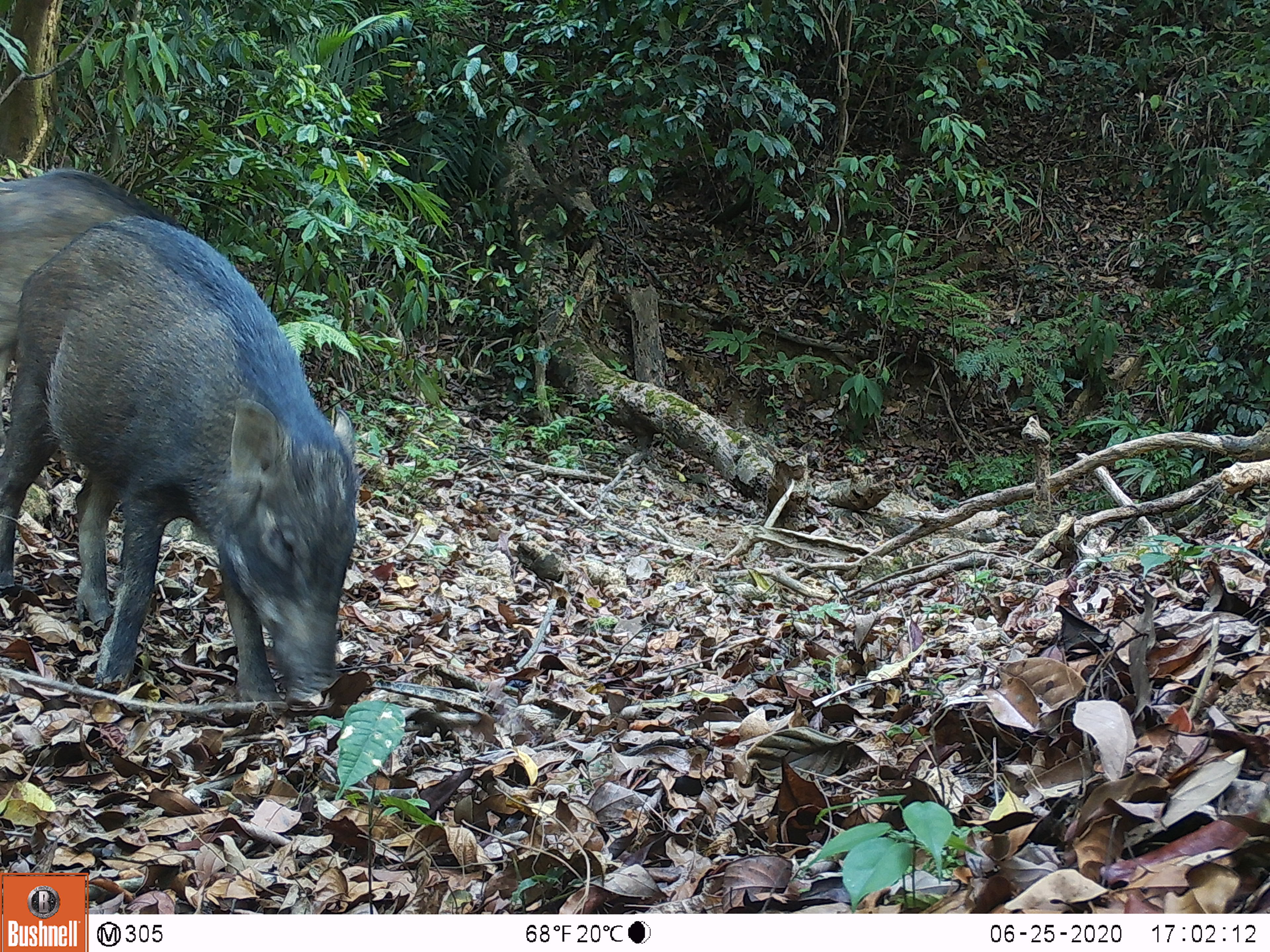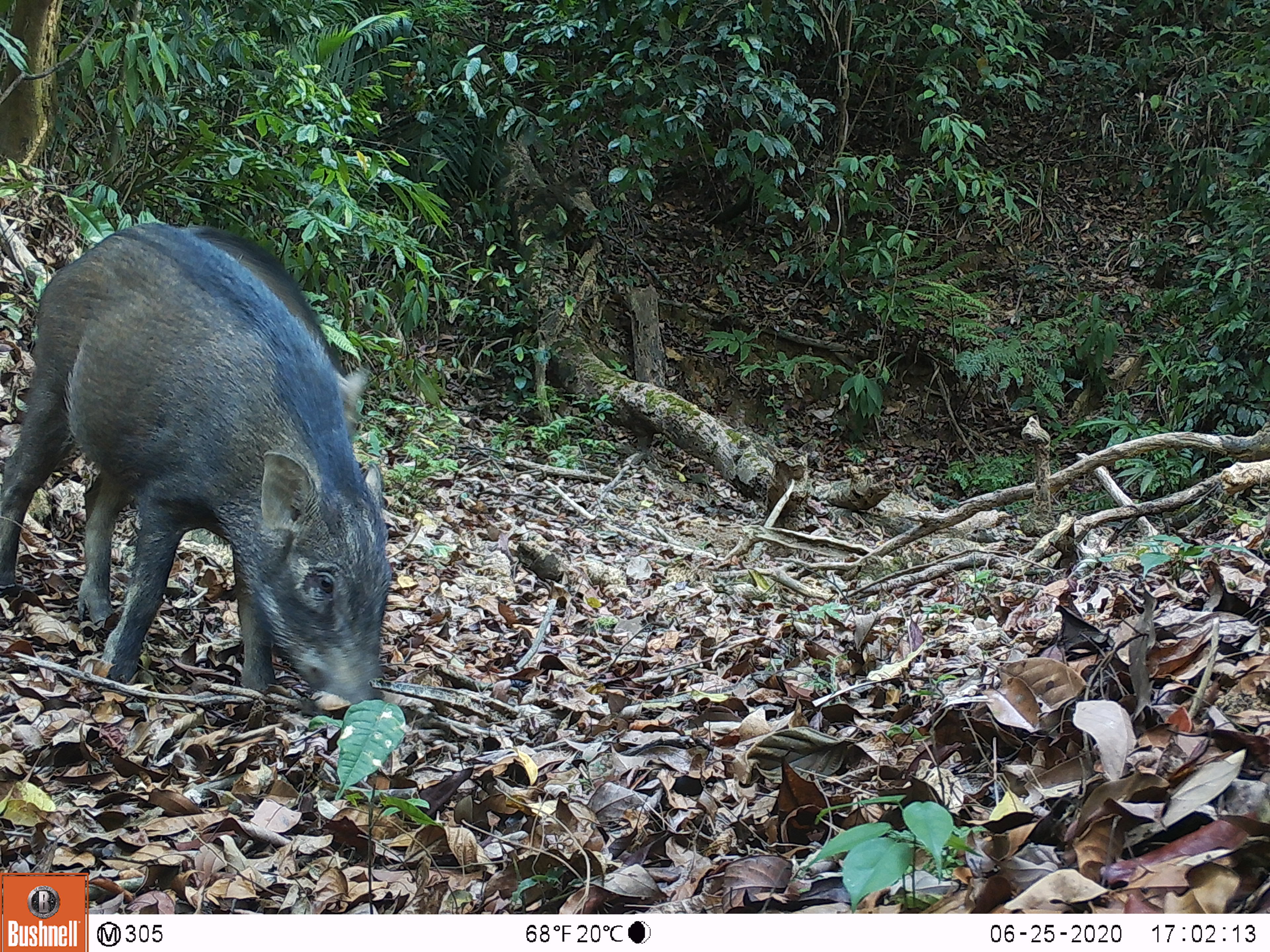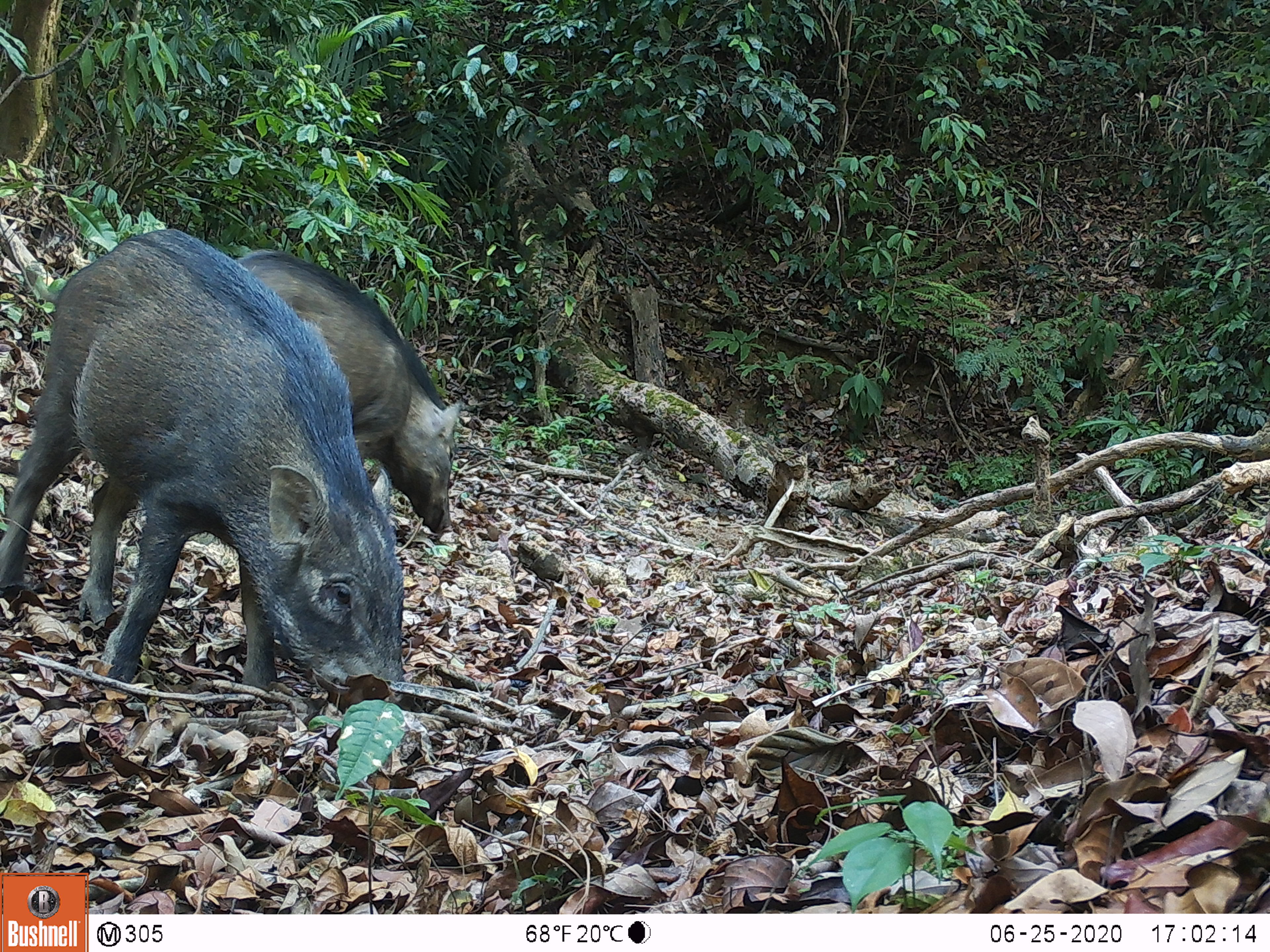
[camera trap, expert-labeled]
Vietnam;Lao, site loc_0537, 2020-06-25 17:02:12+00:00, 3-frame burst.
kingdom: Animalia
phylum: Chordata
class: Mammalia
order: Artiodactyla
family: Suidae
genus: Sus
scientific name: Sus scrofa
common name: eurasian wild pig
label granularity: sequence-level